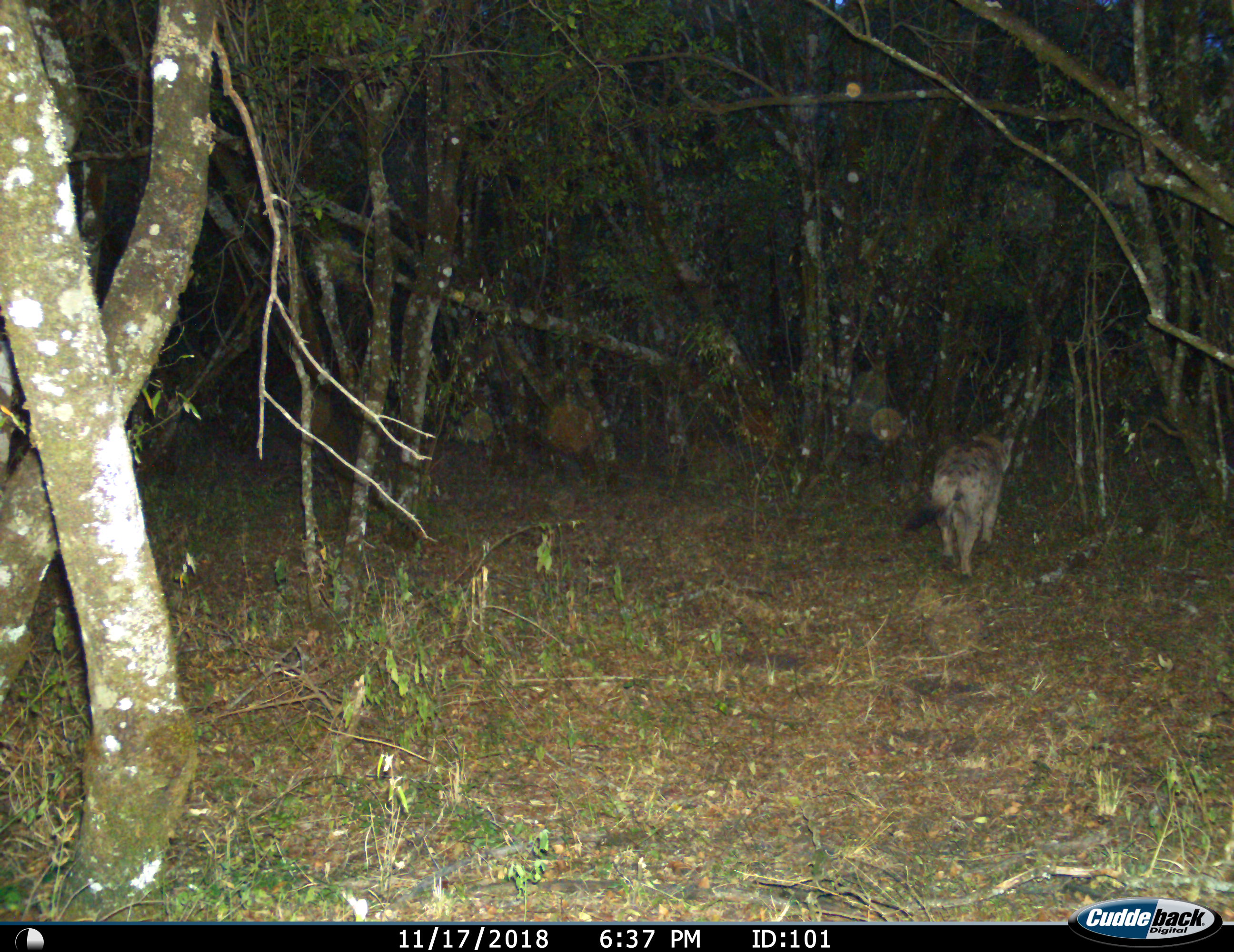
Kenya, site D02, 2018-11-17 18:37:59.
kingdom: Animalia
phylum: Chordata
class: Mammalia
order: Carnivora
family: Hyaenidae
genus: Crocuta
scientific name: Crocuta crocuta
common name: spotted hyena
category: hyenaspotted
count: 1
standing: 33%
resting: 0%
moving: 83%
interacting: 0%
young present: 0%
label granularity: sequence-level